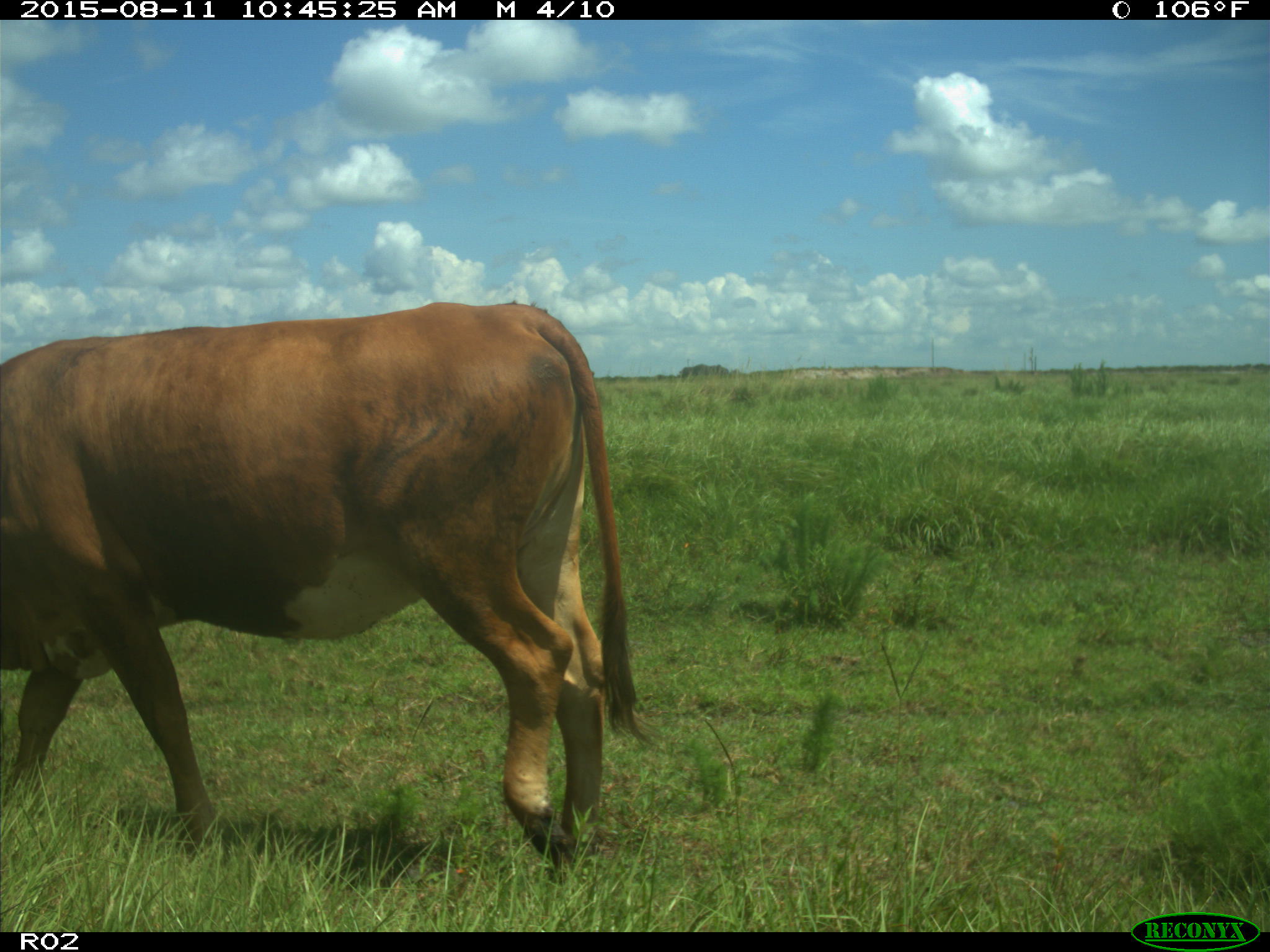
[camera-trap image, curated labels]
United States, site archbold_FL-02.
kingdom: Animalia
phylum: Chordata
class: Mammalia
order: Artiodactyla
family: Bovidae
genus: Bos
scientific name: Bos taurus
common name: domestic cow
Bos taurus (domestic cow).